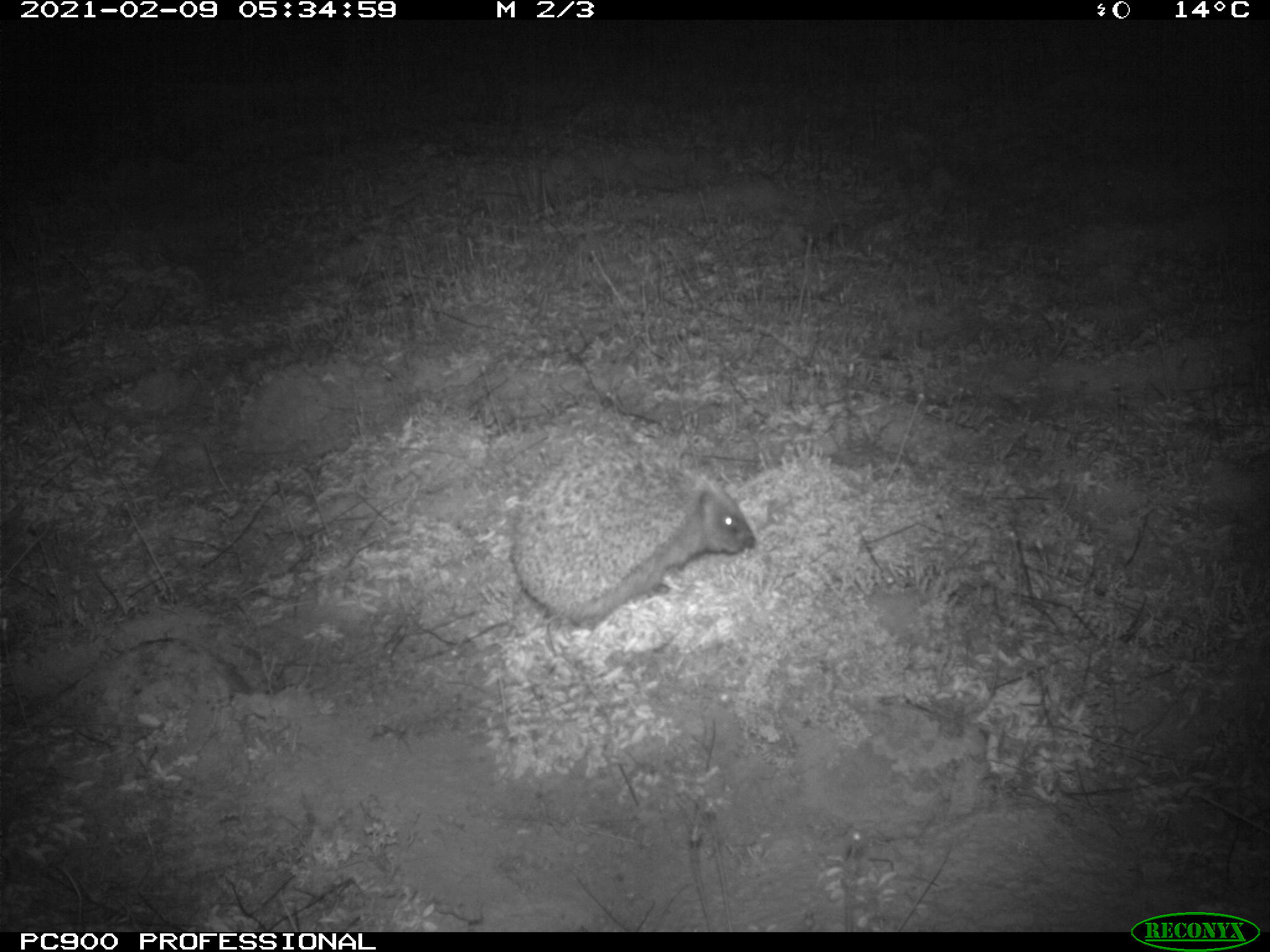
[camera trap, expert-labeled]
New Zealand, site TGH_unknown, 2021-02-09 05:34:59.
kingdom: Animalia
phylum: Chordata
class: Mammalia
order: Eulipotyphla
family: Erinaceidae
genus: Erinaceus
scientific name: Erinaceus europaeus europaeus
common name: european hedgehog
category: hedgehog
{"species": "hedgehog (european hedgehog) (Erinaceus europaeus europaeus)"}